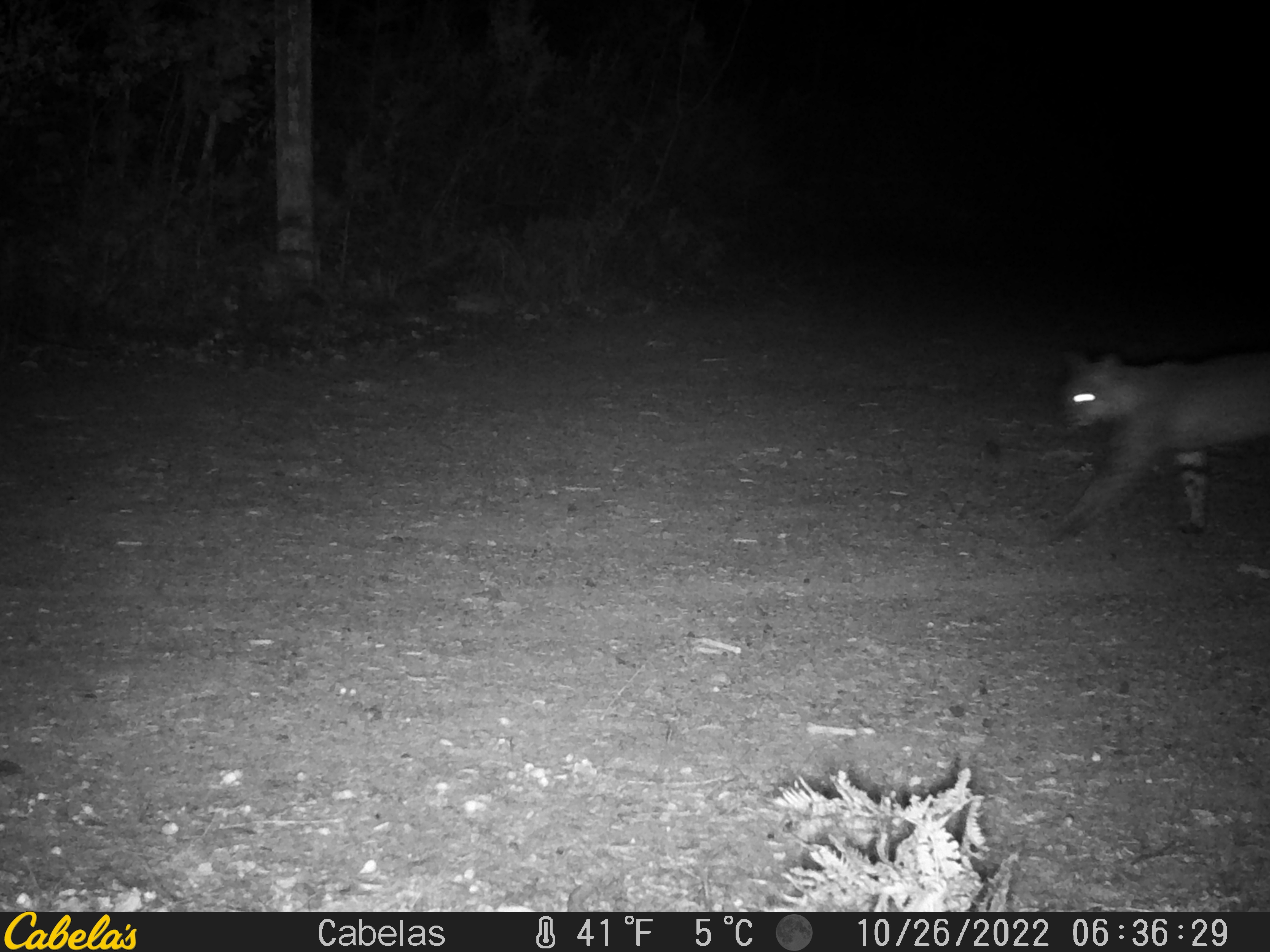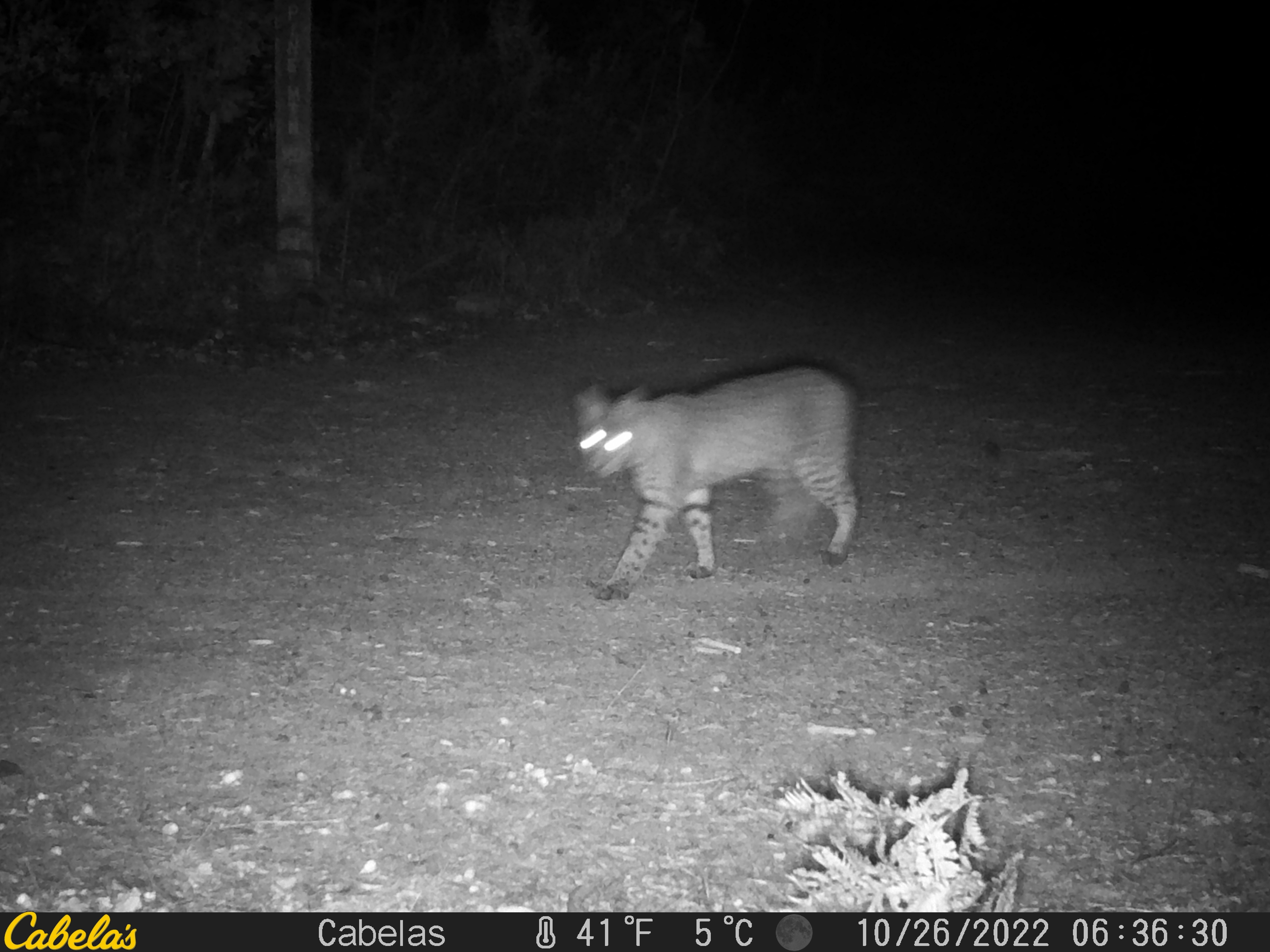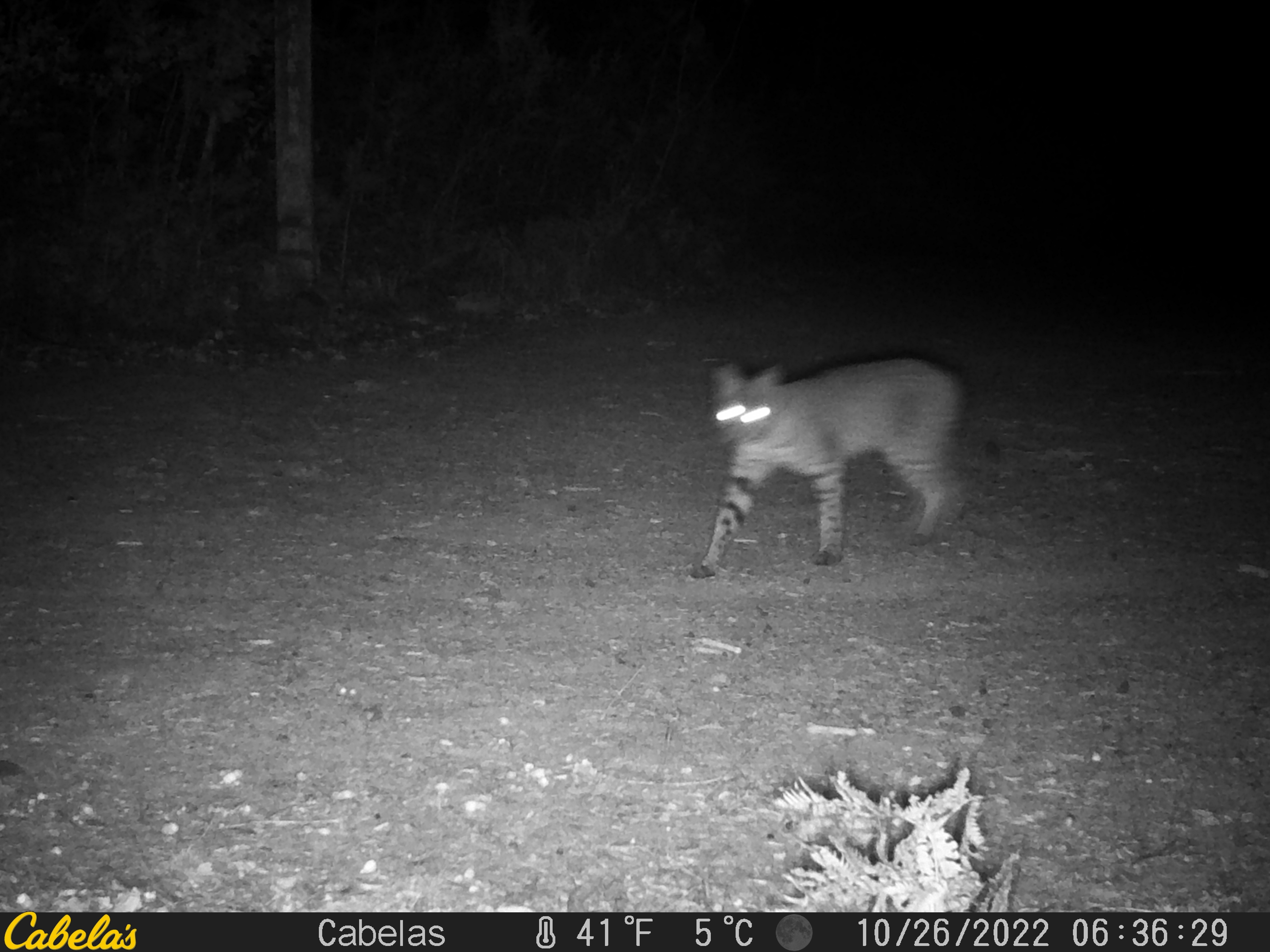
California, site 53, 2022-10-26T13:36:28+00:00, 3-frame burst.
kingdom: Animalia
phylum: Chordata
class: Mammalia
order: Carnivora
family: Felidae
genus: Lynx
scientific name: Lynx rufus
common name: bobcat